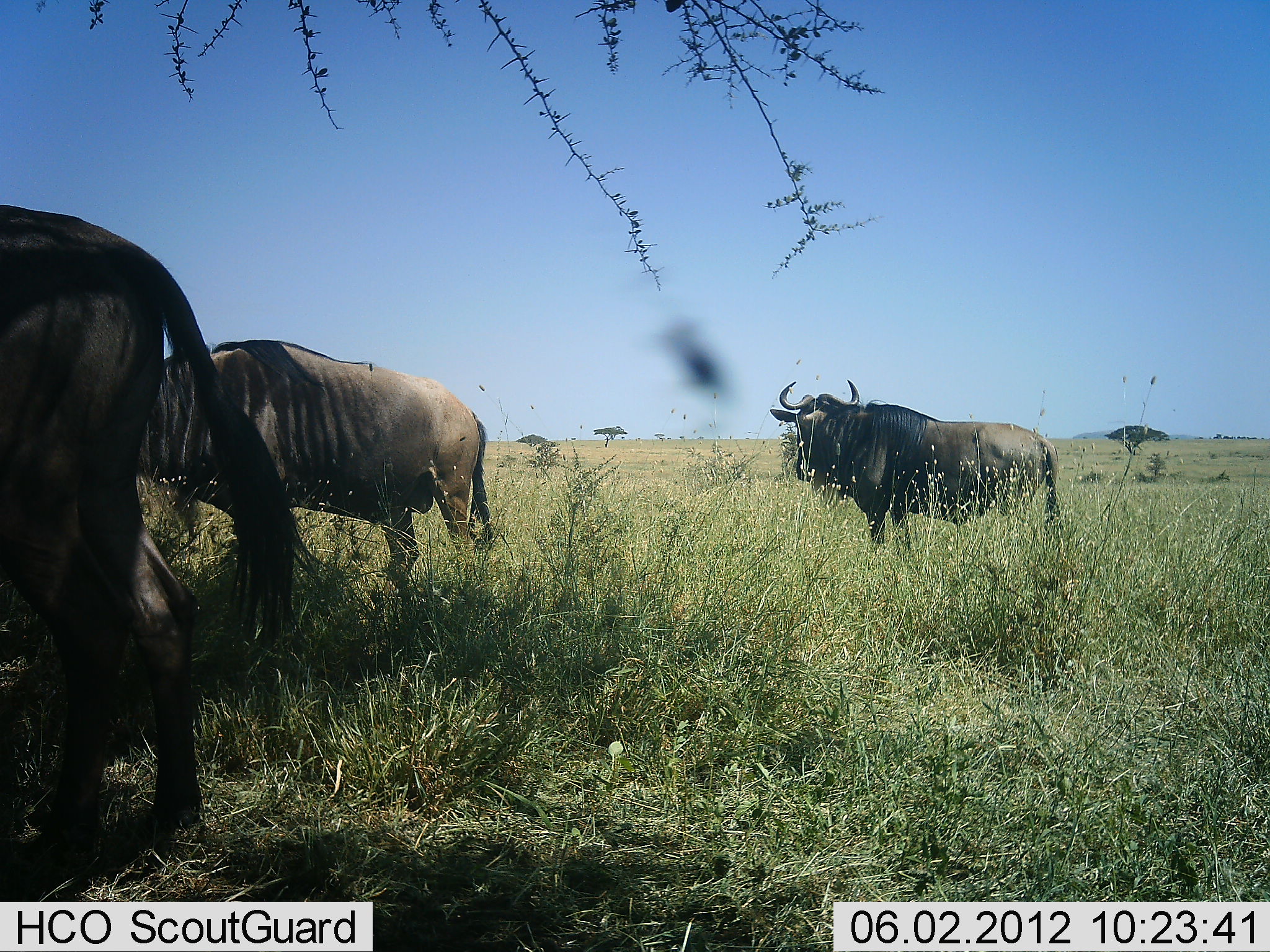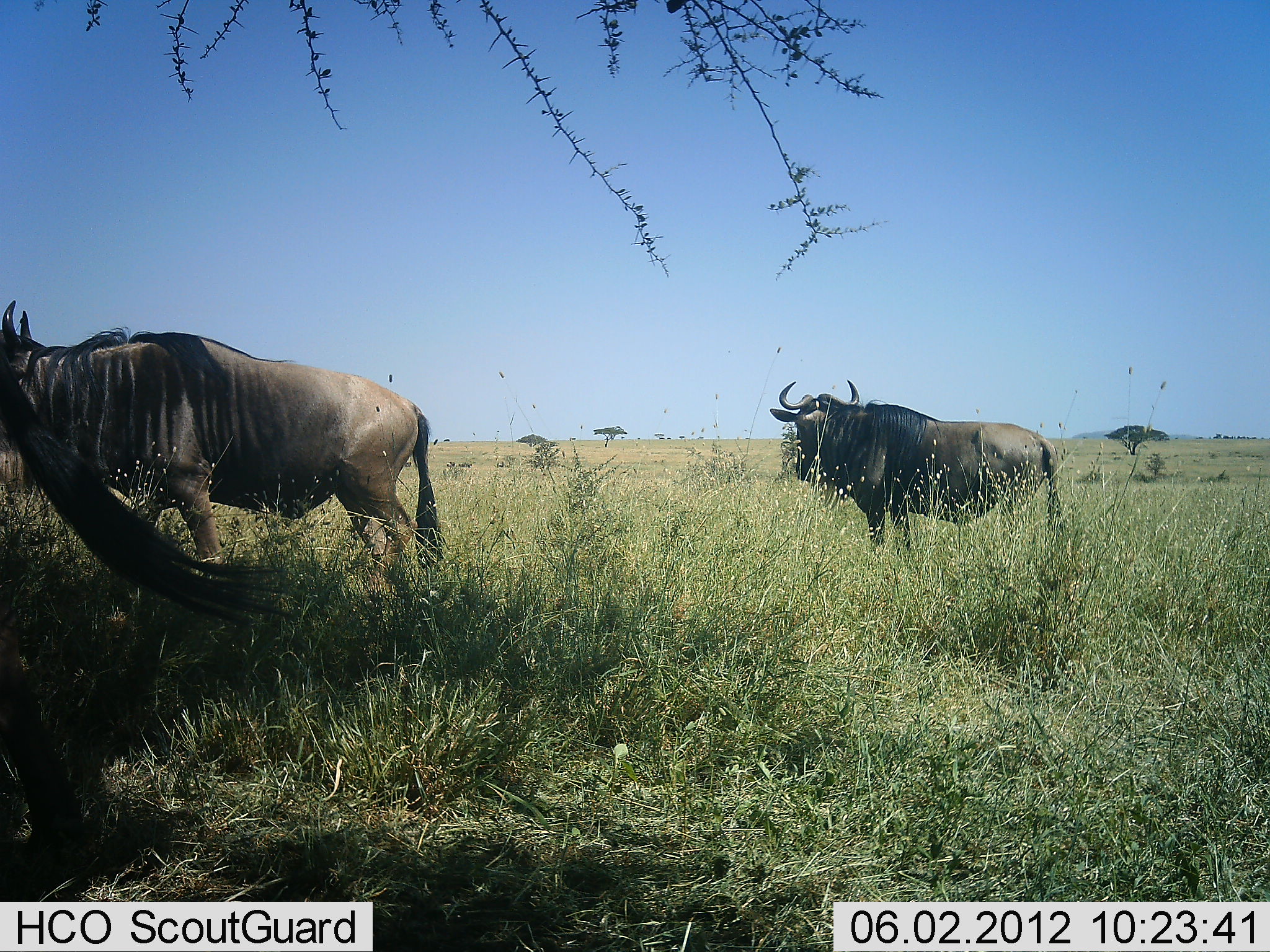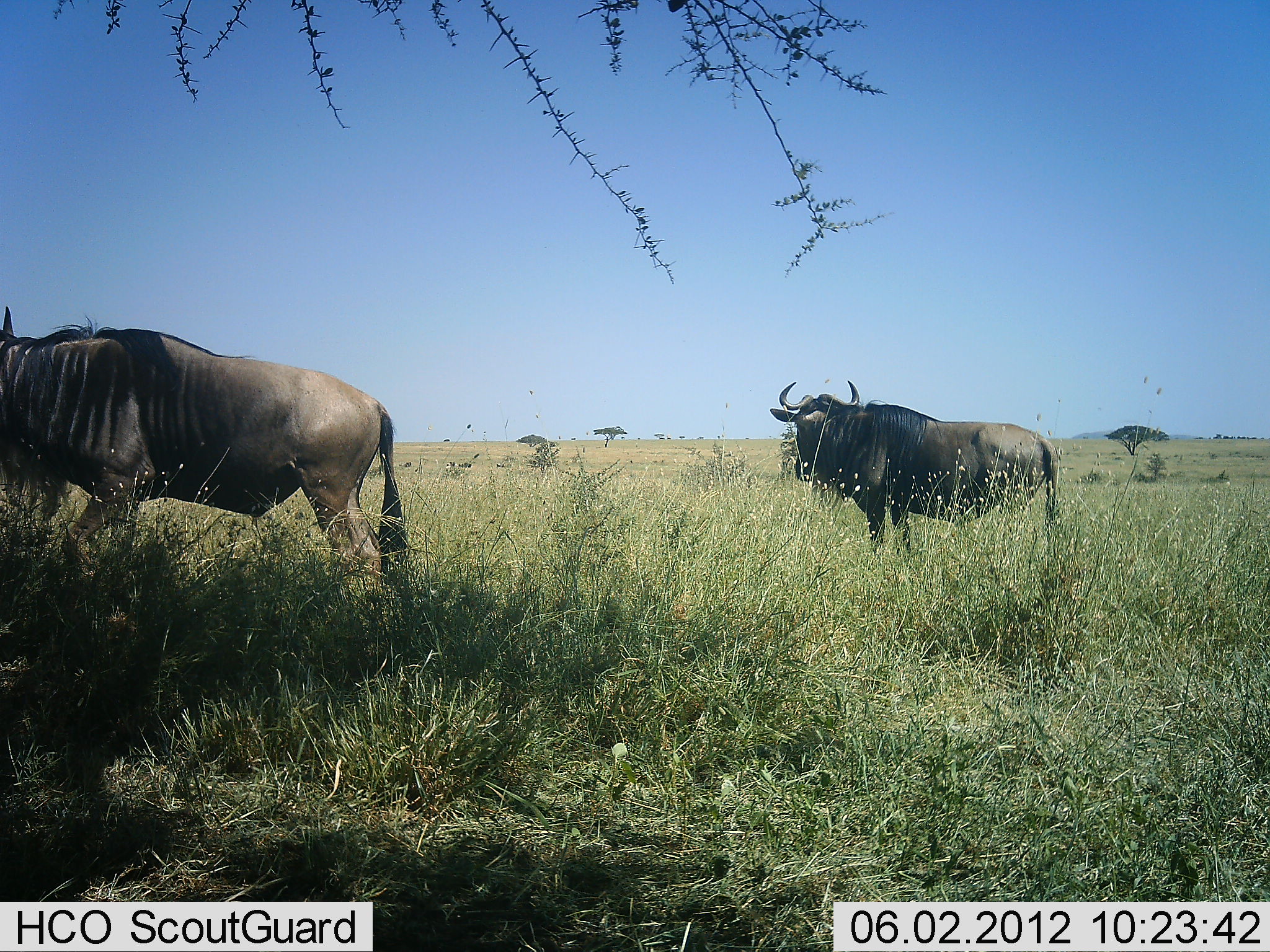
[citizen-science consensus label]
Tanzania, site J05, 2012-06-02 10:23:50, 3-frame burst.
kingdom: Animalia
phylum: Chordata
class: Mammalia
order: Artiodactyla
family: Bovidae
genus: Connochaetes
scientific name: Connochaetes taurinus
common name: blue wildebeest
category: wildebeest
Wildebeest (blue wildebeest) (Connochaetes taurinus), count 3. Behavior (volunteer vote fractions): standing 90%, resting 10%, moving 20%, interacting 0%. Young present (vote fraction): 0%. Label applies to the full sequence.